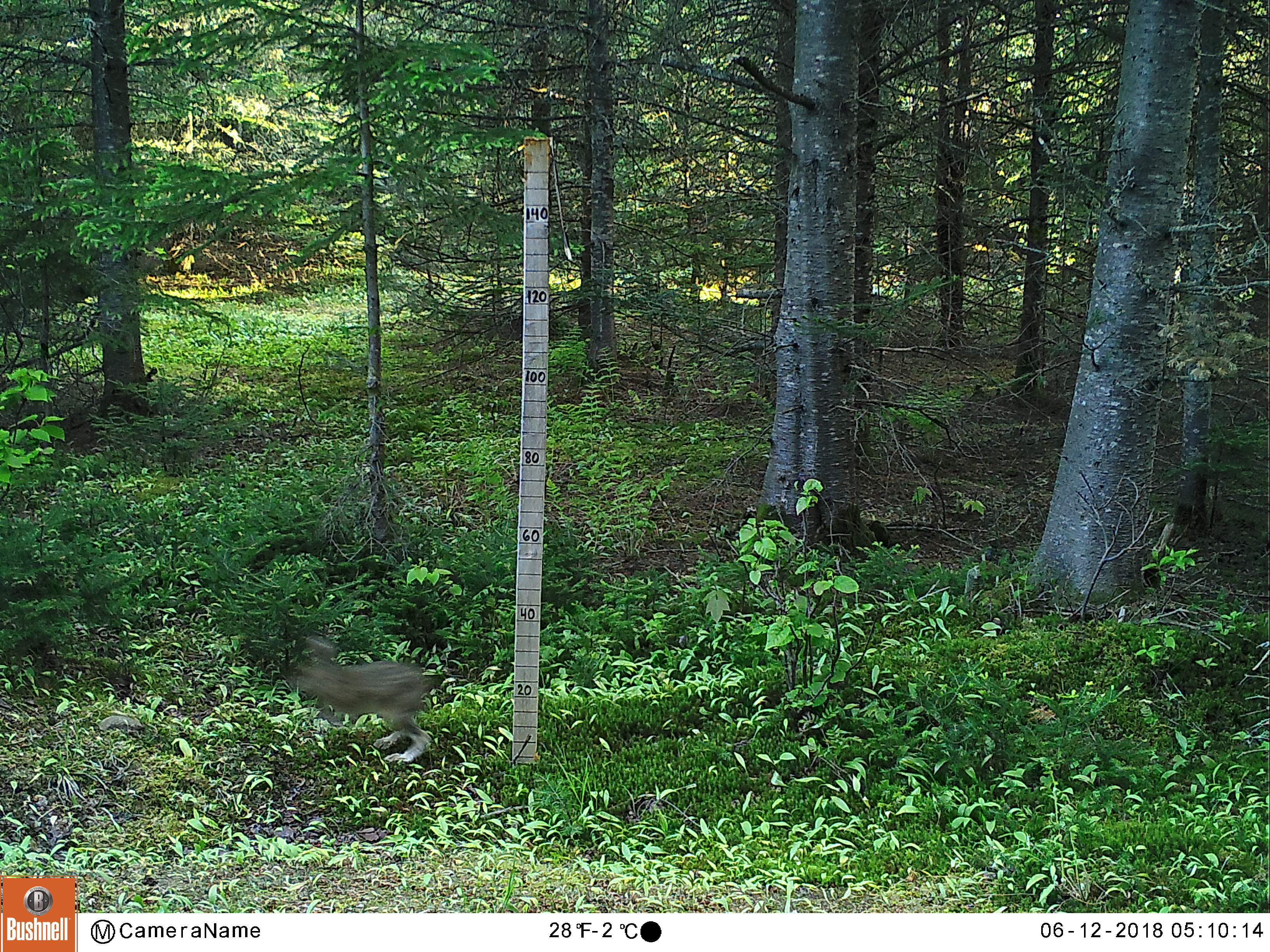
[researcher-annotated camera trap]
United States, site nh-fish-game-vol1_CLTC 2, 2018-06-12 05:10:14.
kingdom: Animalia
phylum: Chordata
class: Mammalia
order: Lagomorpha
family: Leporidae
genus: Lepus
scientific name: Lepus americanus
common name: snowshoe hare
Snowshoe hare (Lepus americanus).